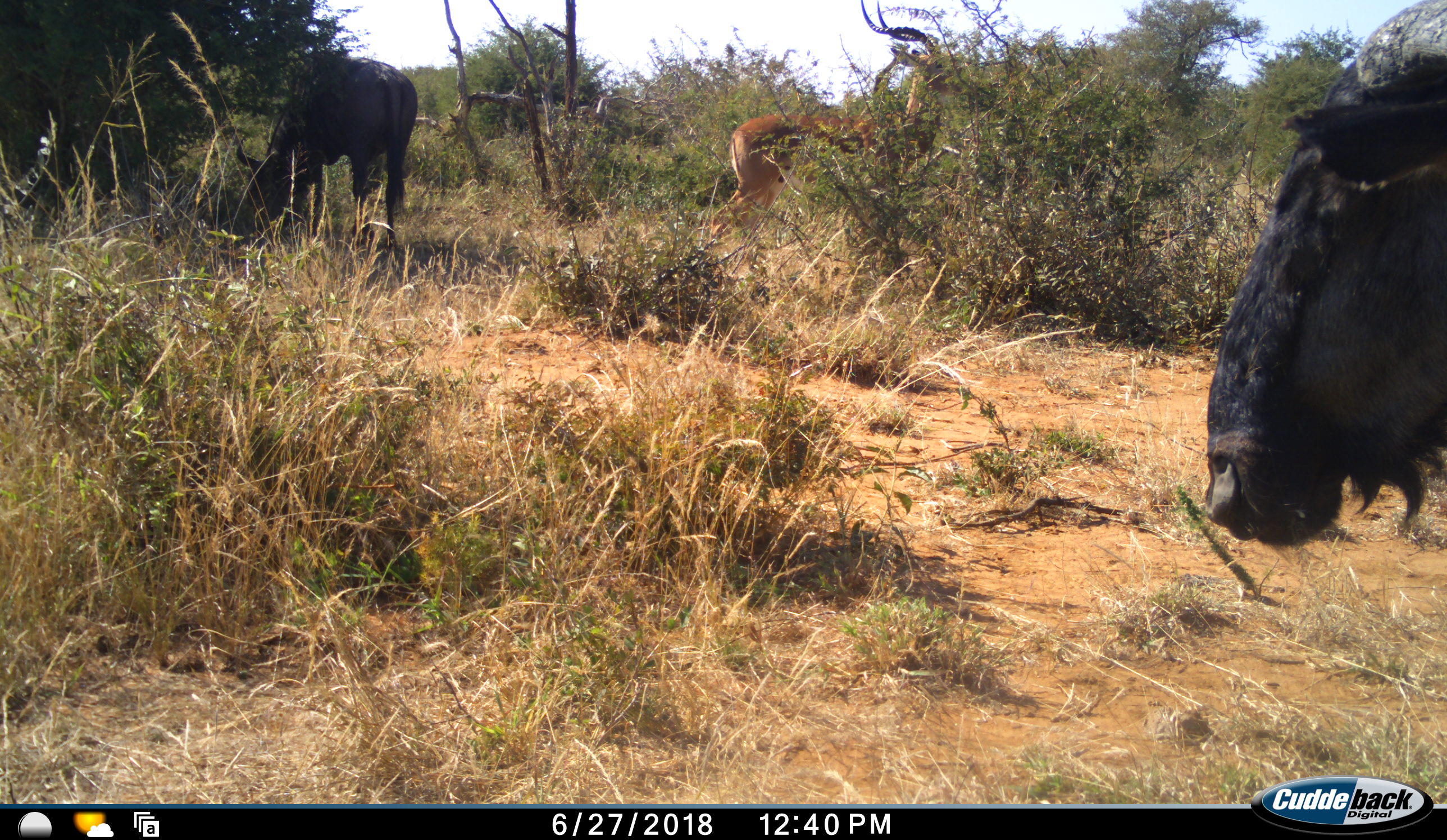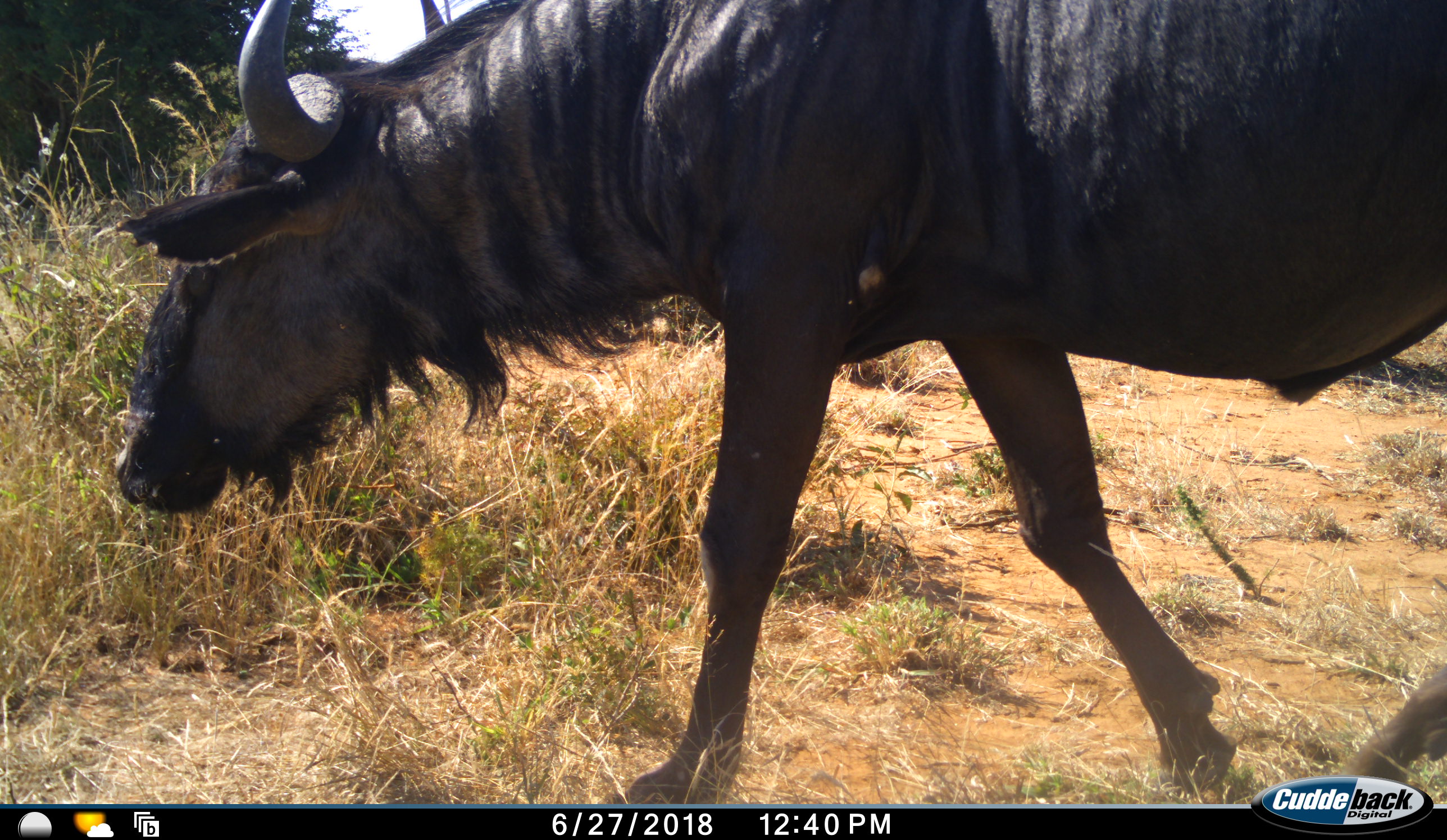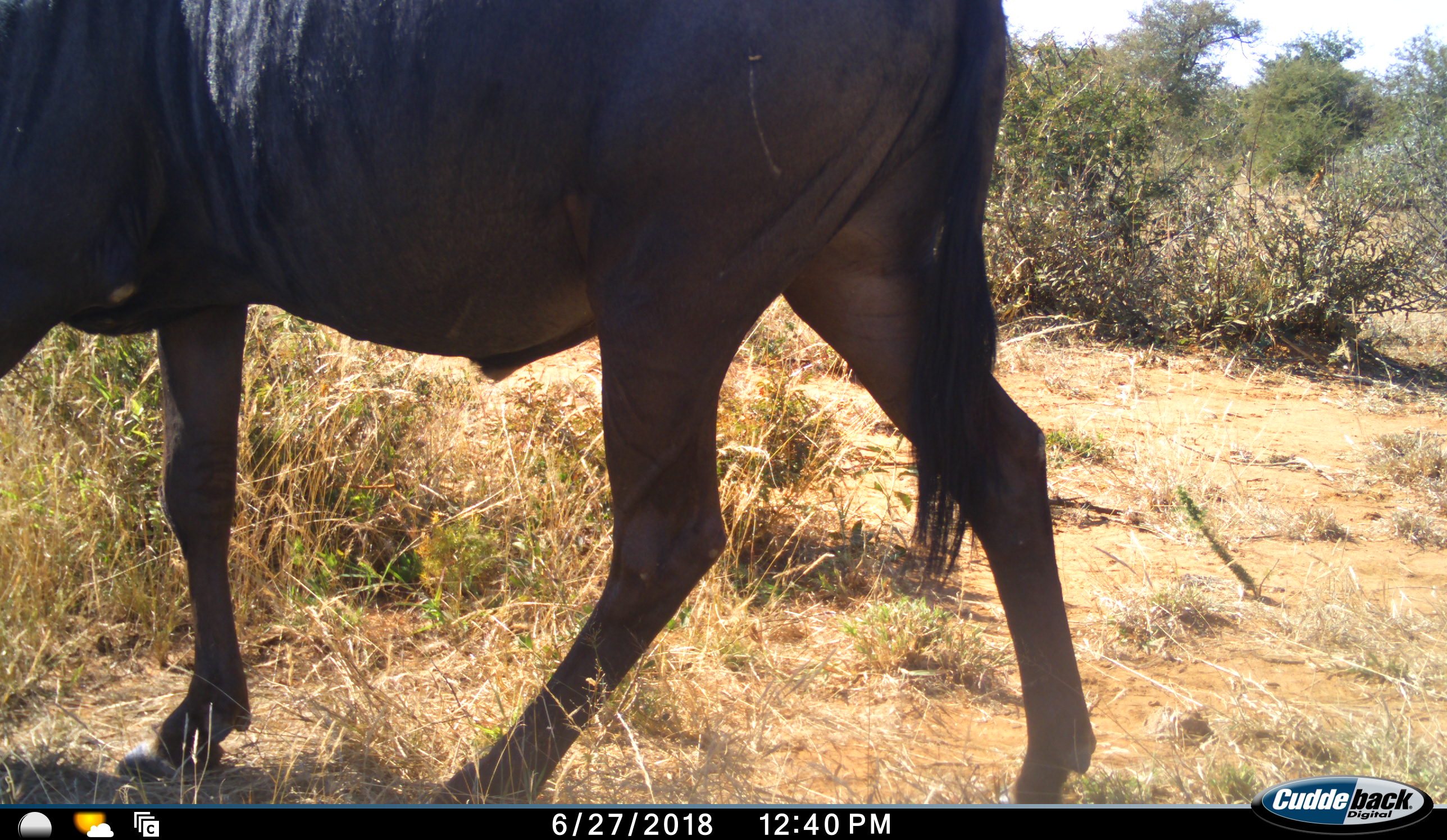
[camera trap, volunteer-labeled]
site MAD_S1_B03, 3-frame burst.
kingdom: Animalia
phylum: Chordata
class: Mammalia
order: Artiodactyla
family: Bovidae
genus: Aepyceros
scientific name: Aepyceros melampus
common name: impala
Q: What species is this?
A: Impala (Aepyceros melampus).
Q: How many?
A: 1.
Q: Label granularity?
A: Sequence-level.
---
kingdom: Animalia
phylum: Chordata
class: Mammalia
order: Artiodactyla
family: Bovidae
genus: Connochaetes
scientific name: Connochaetes taurinus taurinus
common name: blue wildebeest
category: wildebeestblue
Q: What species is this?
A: Wildebeestblue (blue wildebeest) (Connochaetes taurinus taurinus).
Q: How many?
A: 2.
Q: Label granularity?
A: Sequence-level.